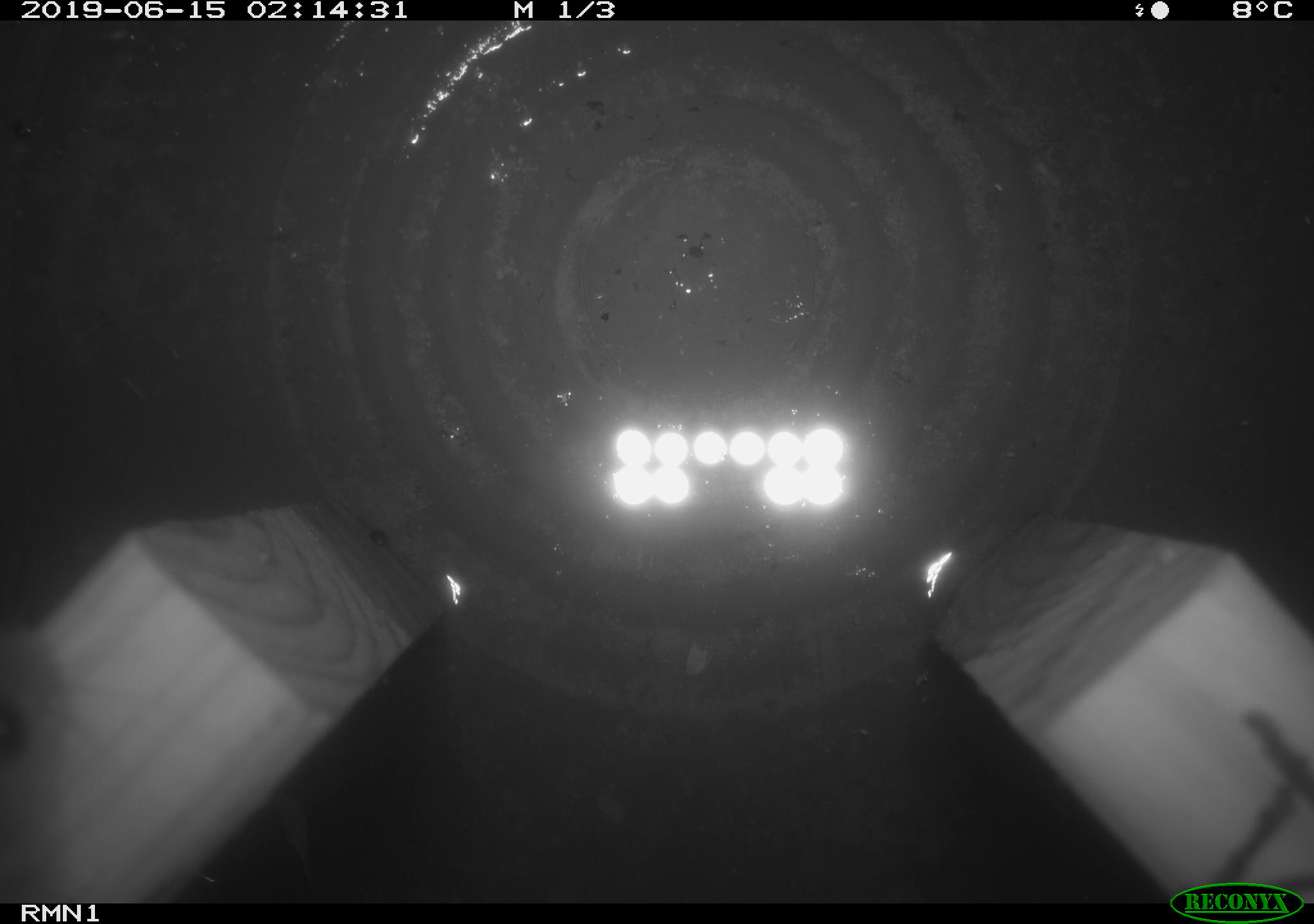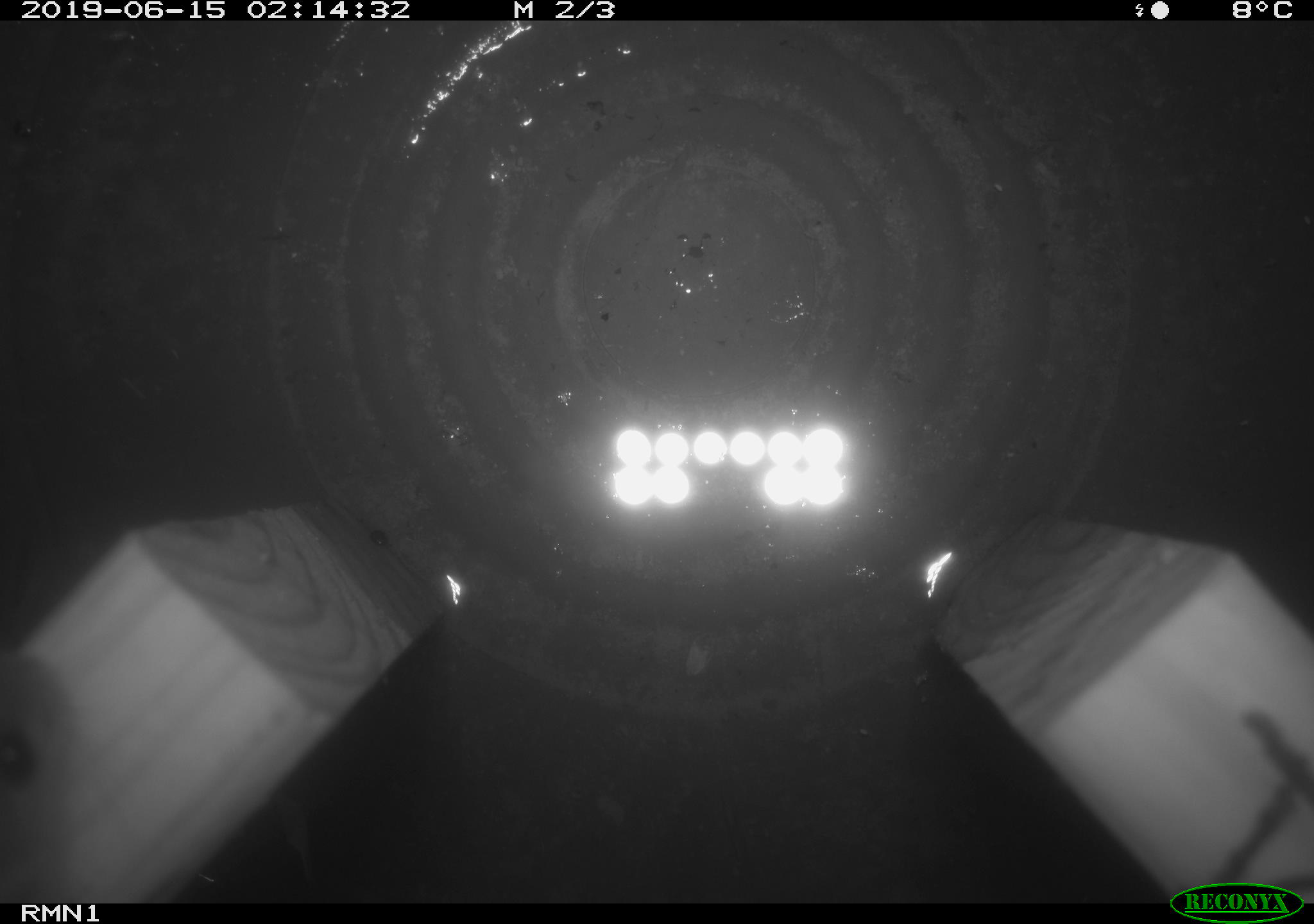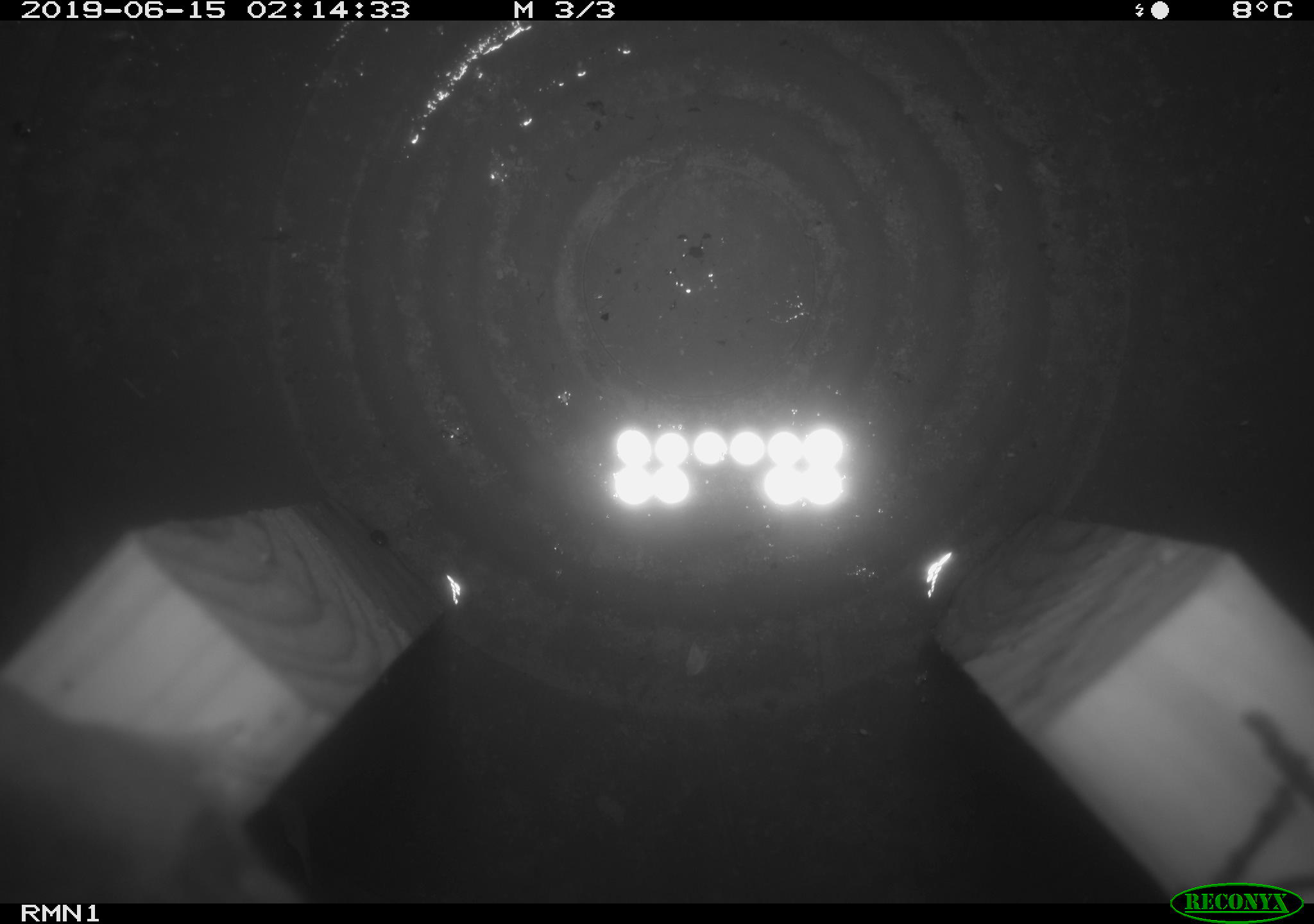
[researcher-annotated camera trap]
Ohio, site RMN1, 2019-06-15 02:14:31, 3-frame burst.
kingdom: Animalia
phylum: Chordata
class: Mammalia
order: Rodentia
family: Cricetidae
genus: Peromyscus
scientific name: Peromyscus leucopus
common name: white-footed mouse